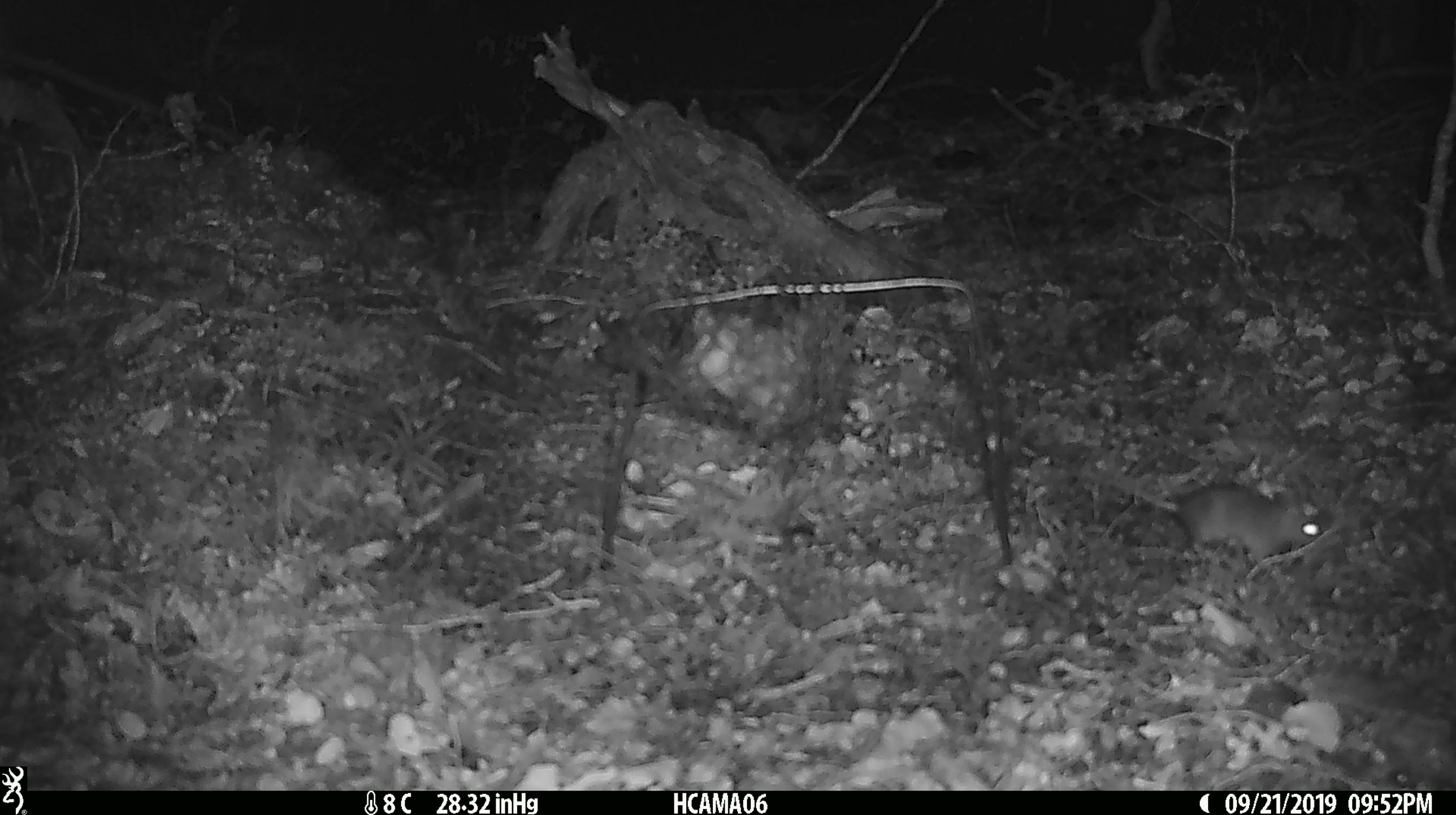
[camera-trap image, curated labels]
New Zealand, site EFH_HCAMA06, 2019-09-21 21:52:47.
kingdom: Animalia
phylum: Chordata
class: Mammalia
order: Rodentia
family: Muridae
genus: Mus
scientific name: Mus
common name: mouse